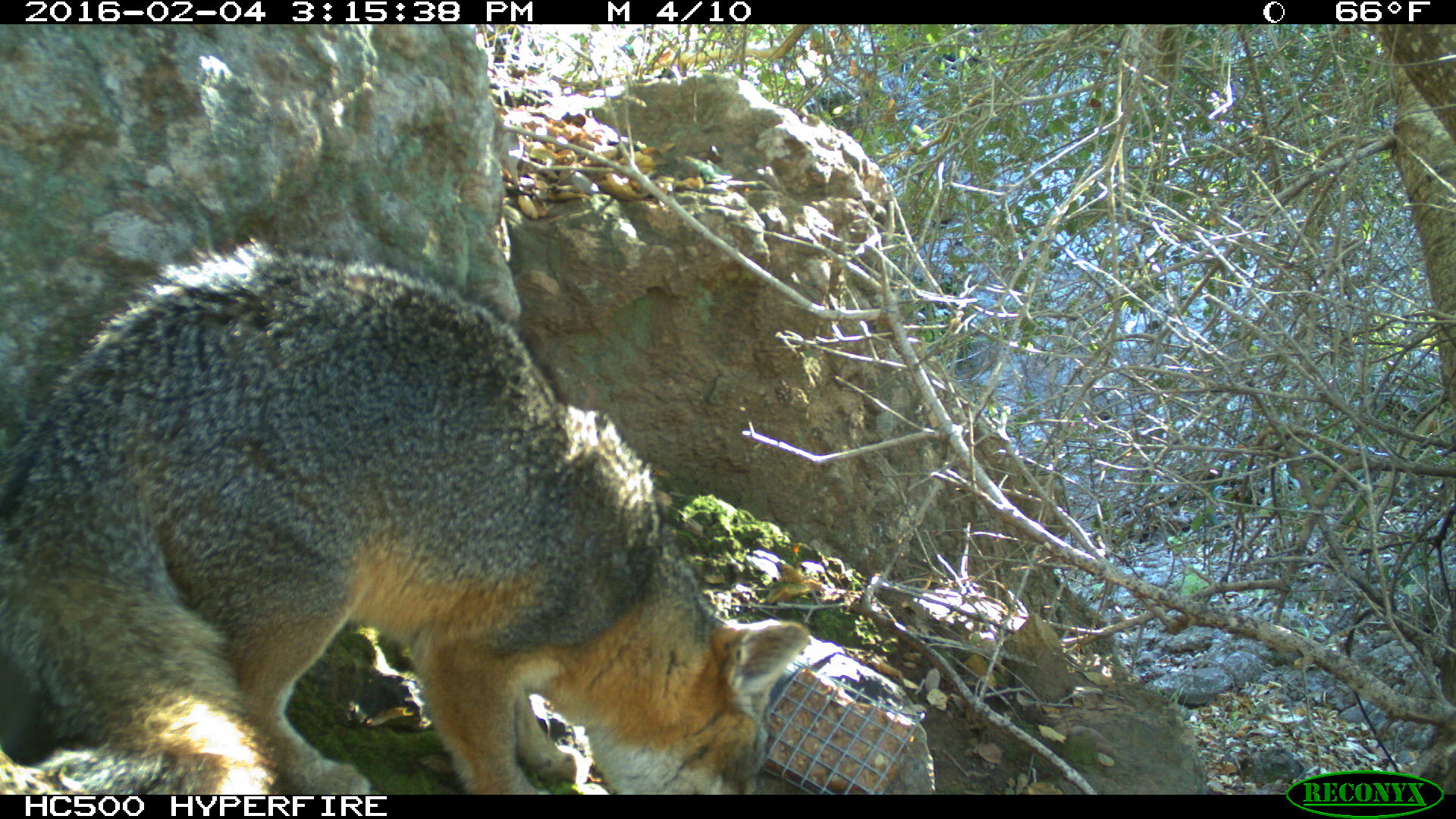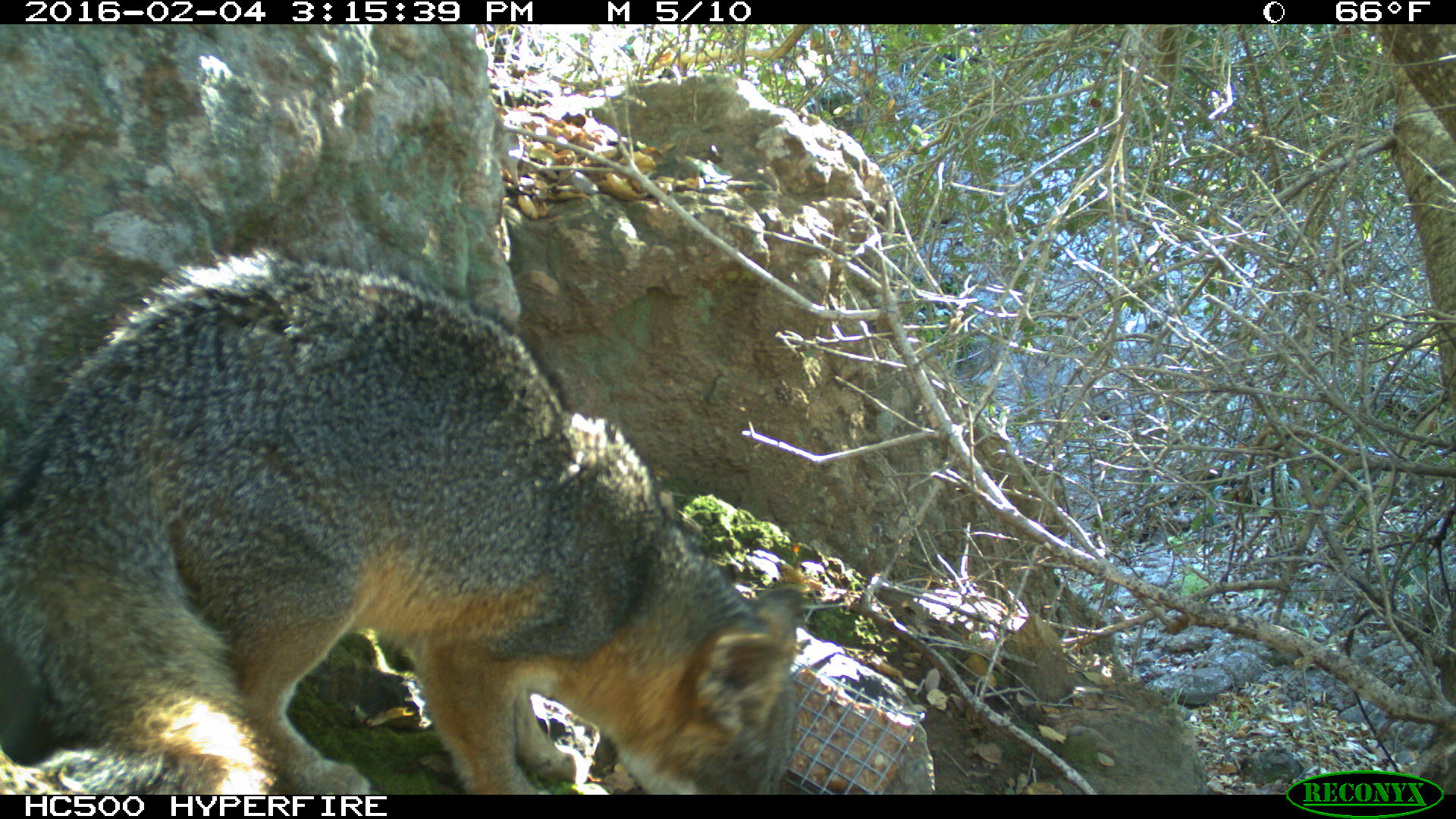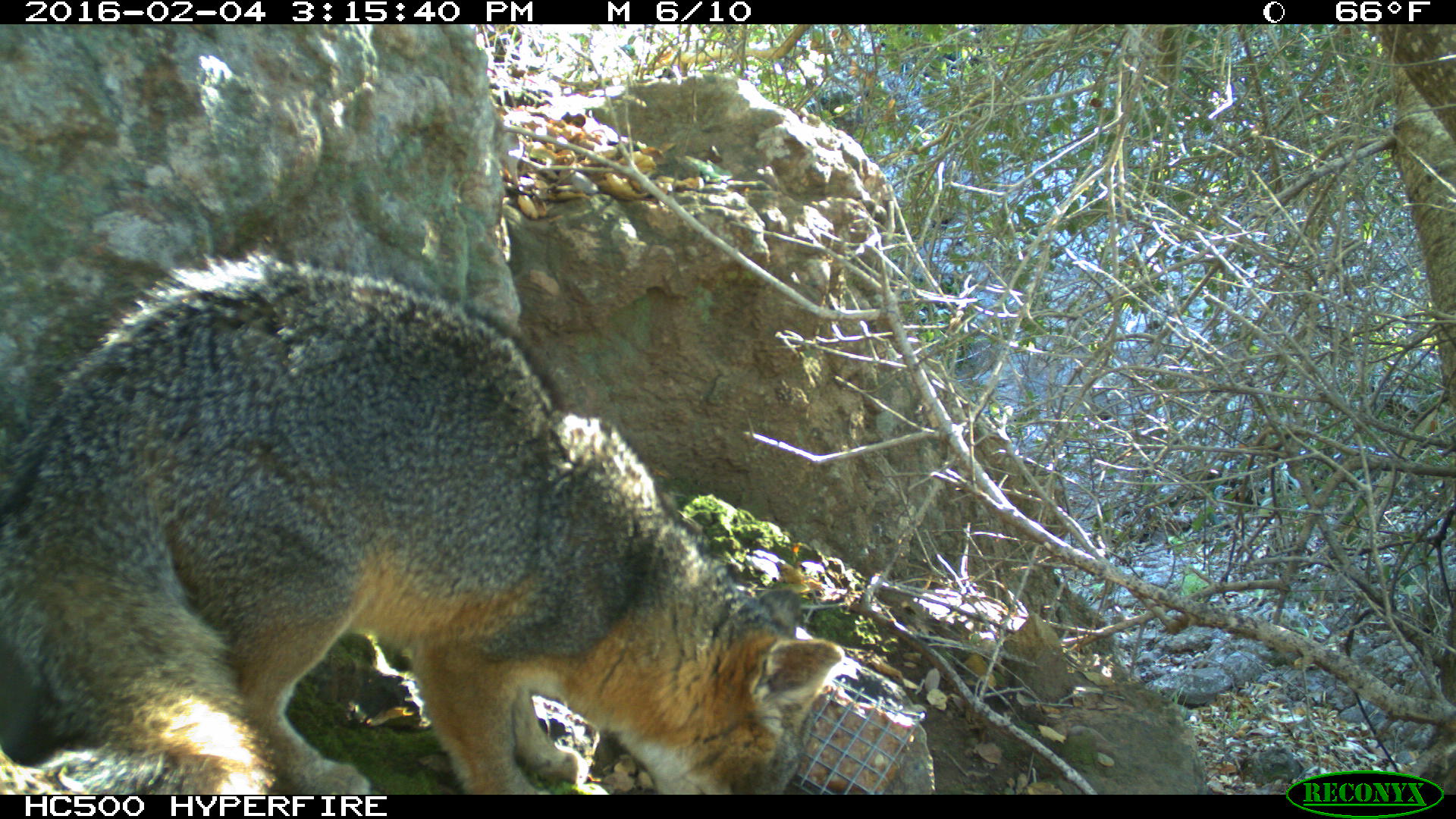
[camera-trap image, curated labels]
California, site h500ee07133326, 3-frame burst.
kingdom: Animalia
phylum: Chordata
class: Mammalia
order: Carnivora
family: Canidae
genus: Urocyon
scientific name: Urocyon littoralis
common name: island fox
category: fox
Fox (island fox) (Urocyon littoralis).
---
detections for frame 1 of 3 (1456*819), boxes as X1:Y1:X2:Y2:
fox: 0:215:812:794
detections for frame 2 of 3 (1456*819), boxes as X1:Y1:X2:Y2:
fox: 0:231:805:792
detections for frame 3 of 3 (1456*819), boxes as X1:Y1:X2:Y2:
fox: 0:253:842:794